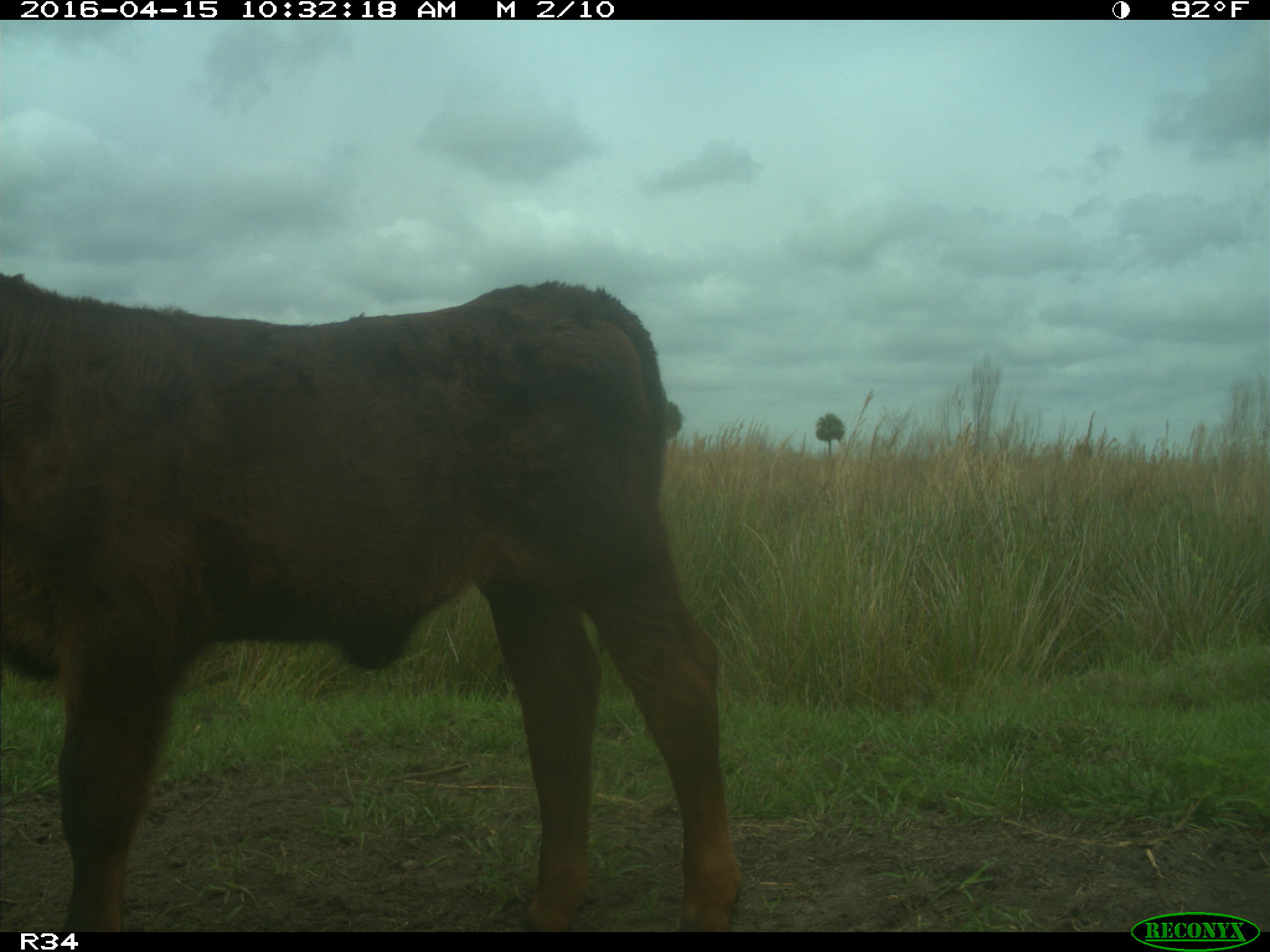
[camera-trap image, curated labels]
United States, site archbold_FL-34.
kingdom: Animalia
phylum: Chordata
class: Mammalia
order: Artiodactyla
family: Bovidae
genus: Bos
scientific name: Bos taurus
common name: domestic cow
Bos taurus (domestic cow).